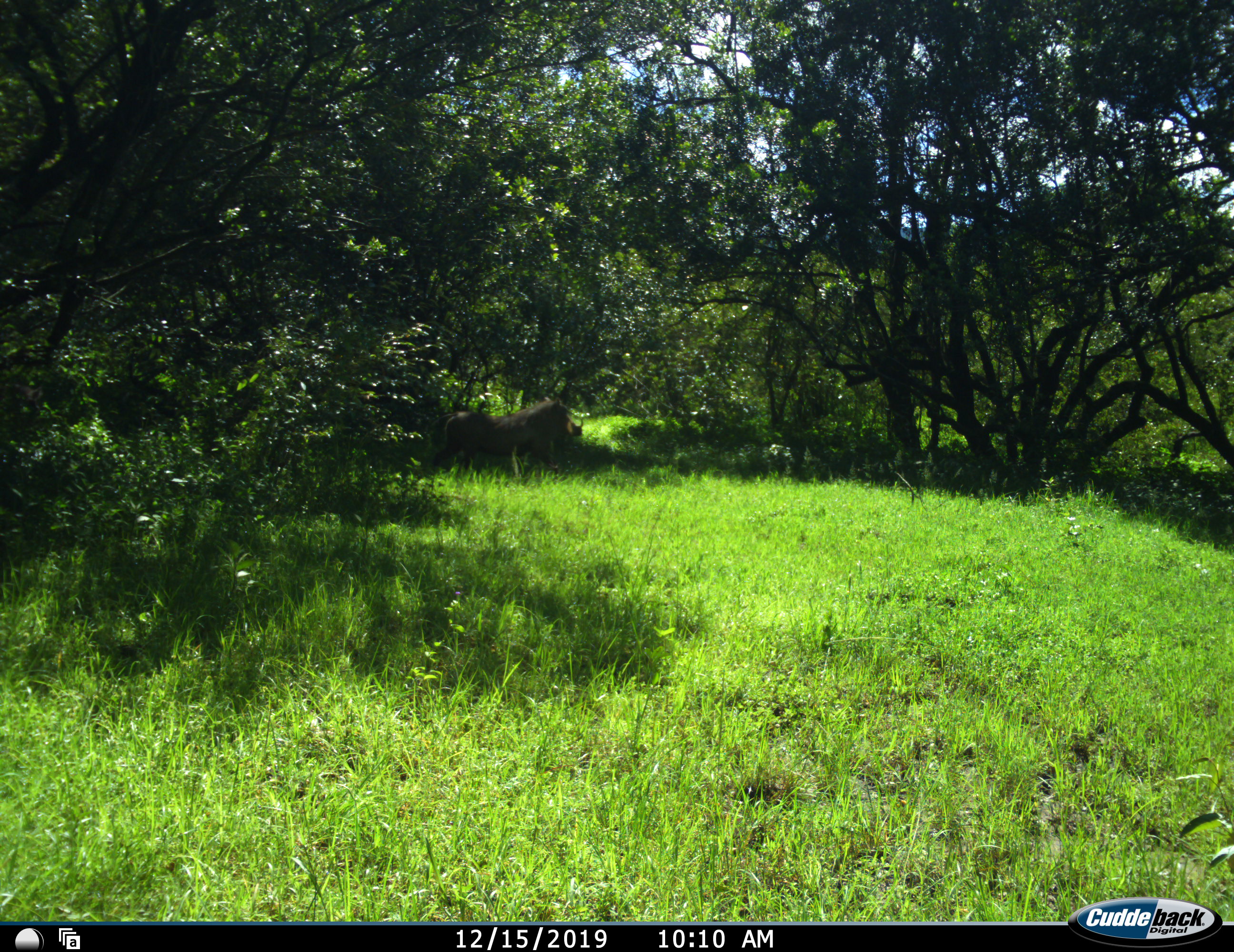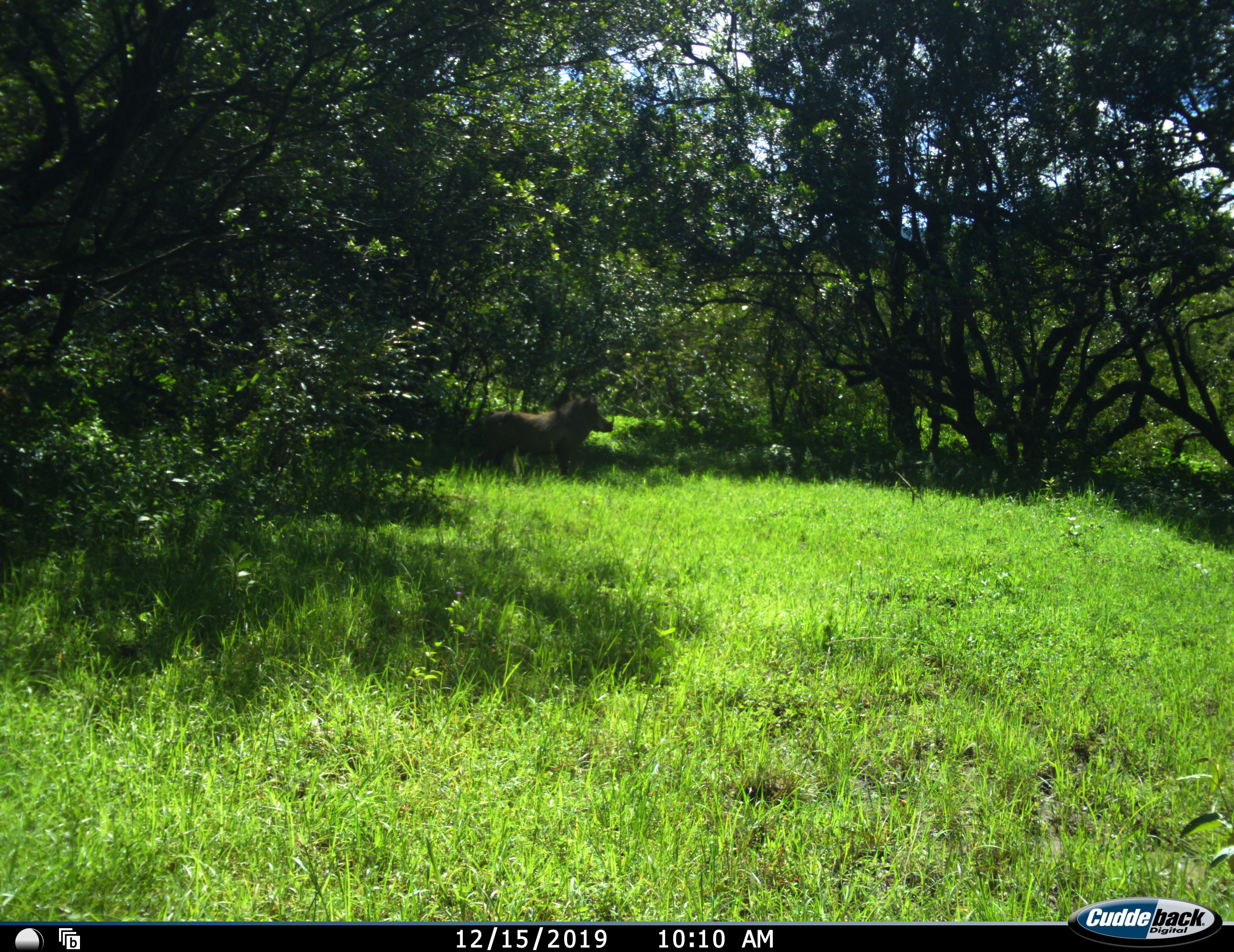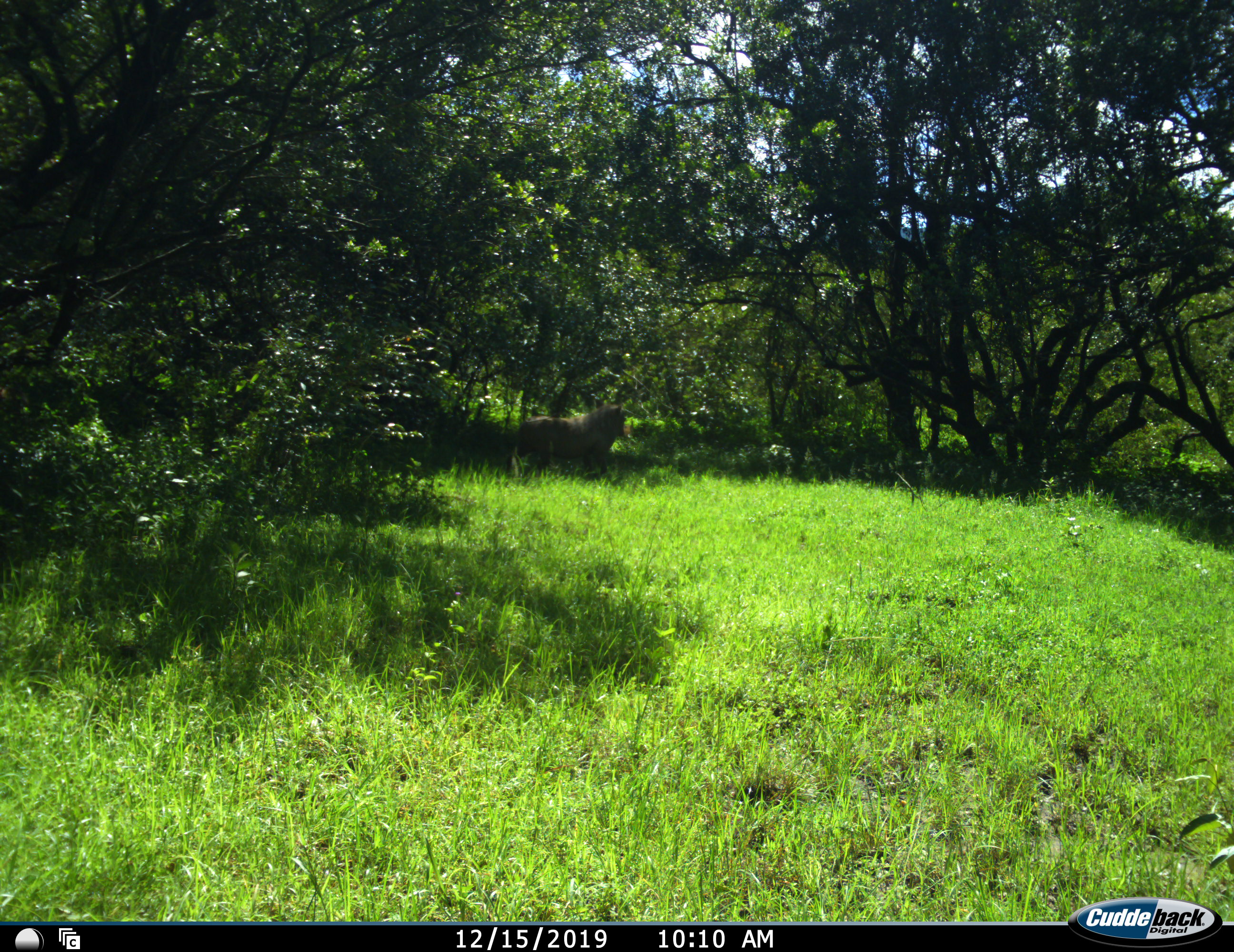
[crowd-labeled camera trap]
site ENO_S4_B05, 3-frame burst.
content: unidentified animal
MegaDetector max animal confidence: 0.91